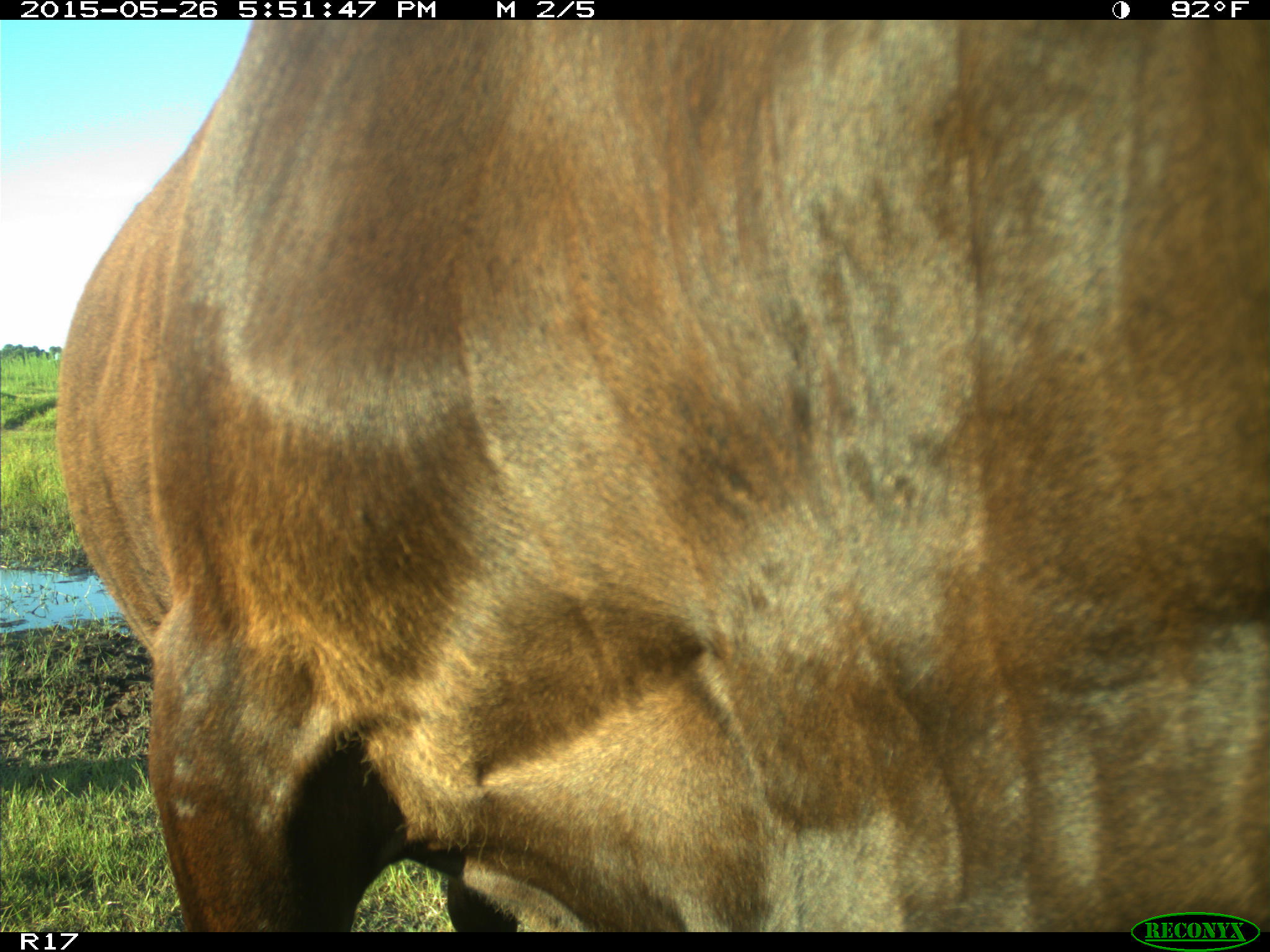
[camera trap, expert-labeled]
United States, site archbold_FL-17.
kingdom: Animalia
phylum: Chordata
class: Mammalia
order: Artiodactyla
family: Bovidae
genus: Bos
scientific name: Bos taurus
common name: domestic cow